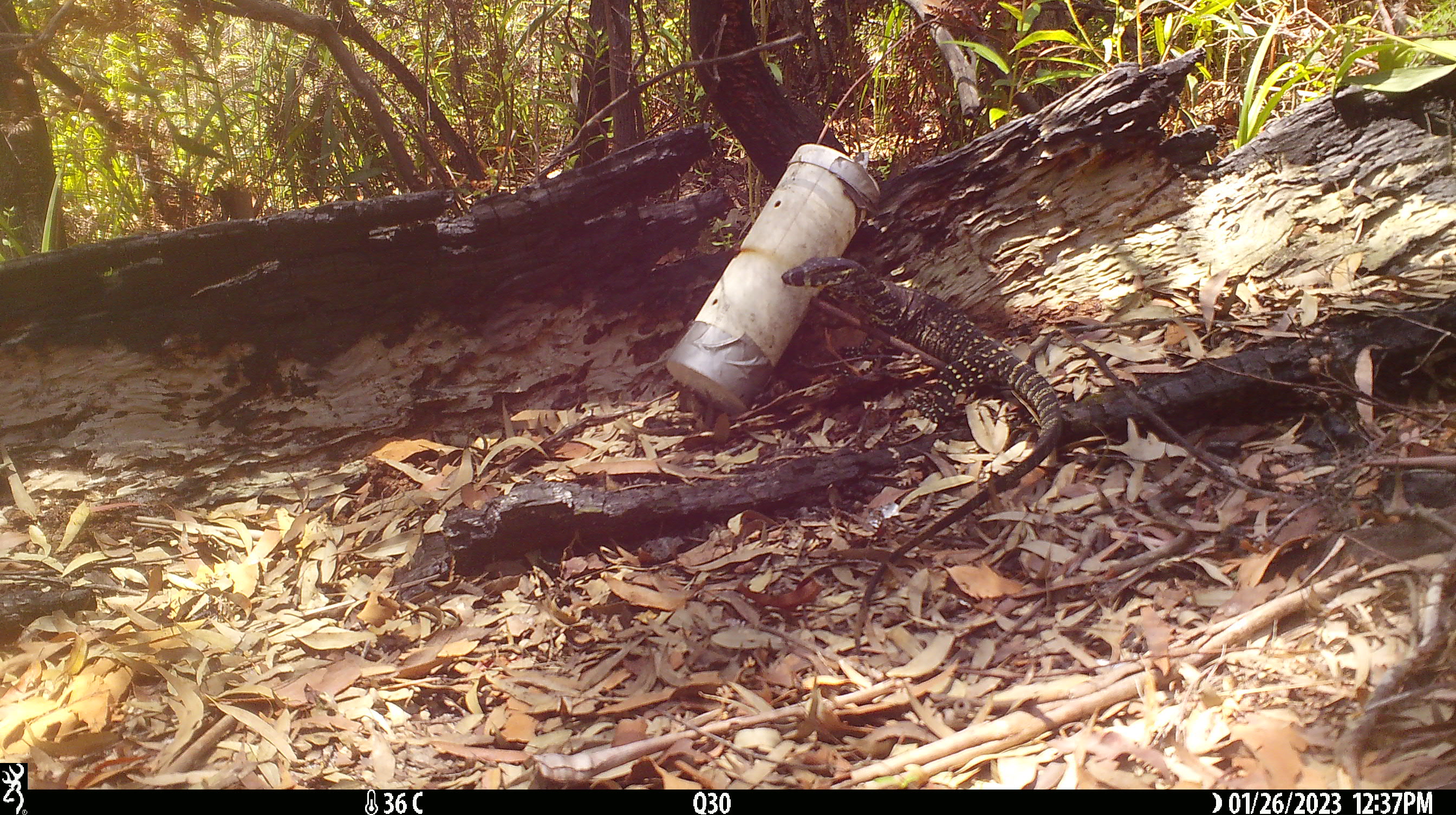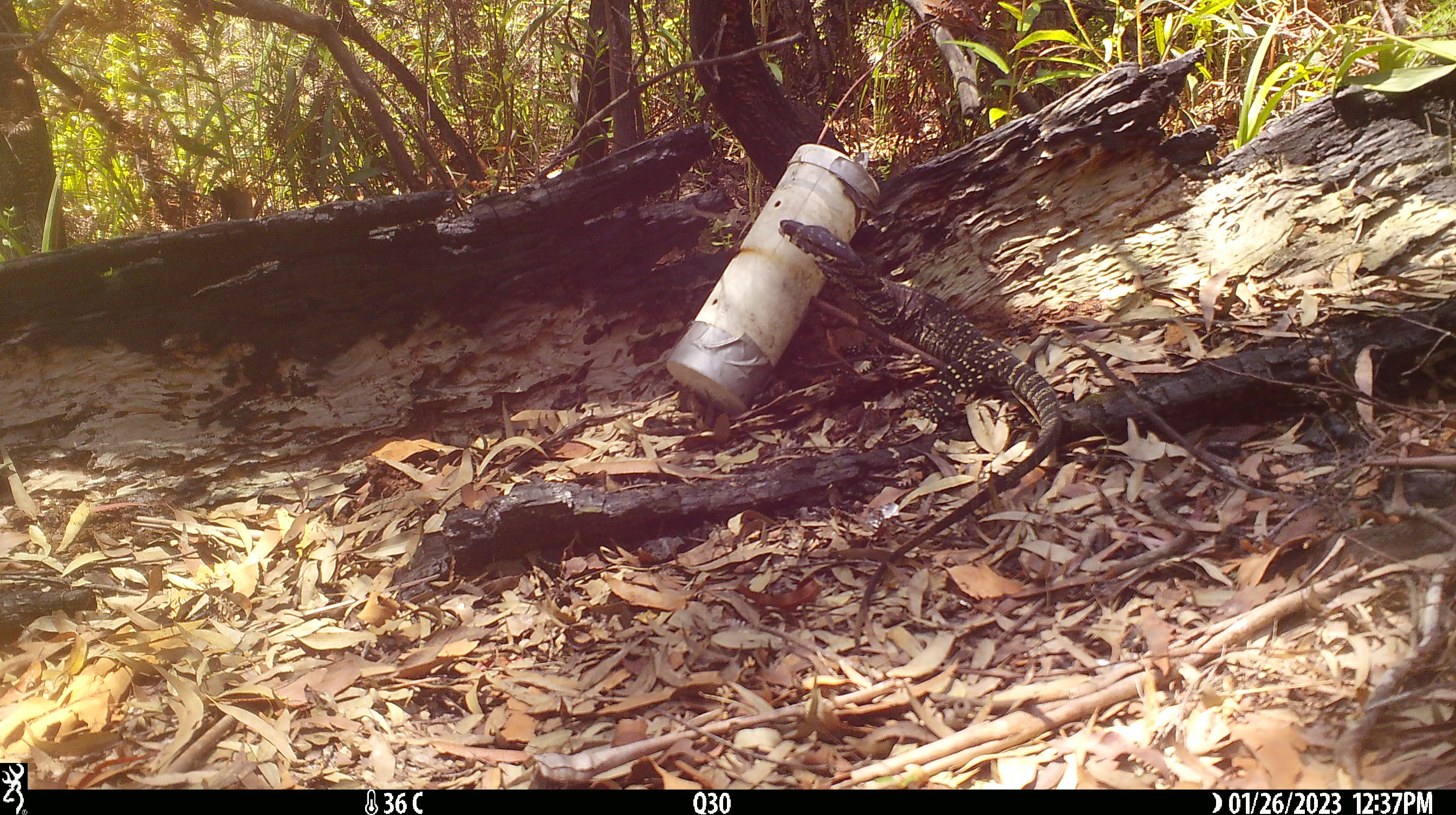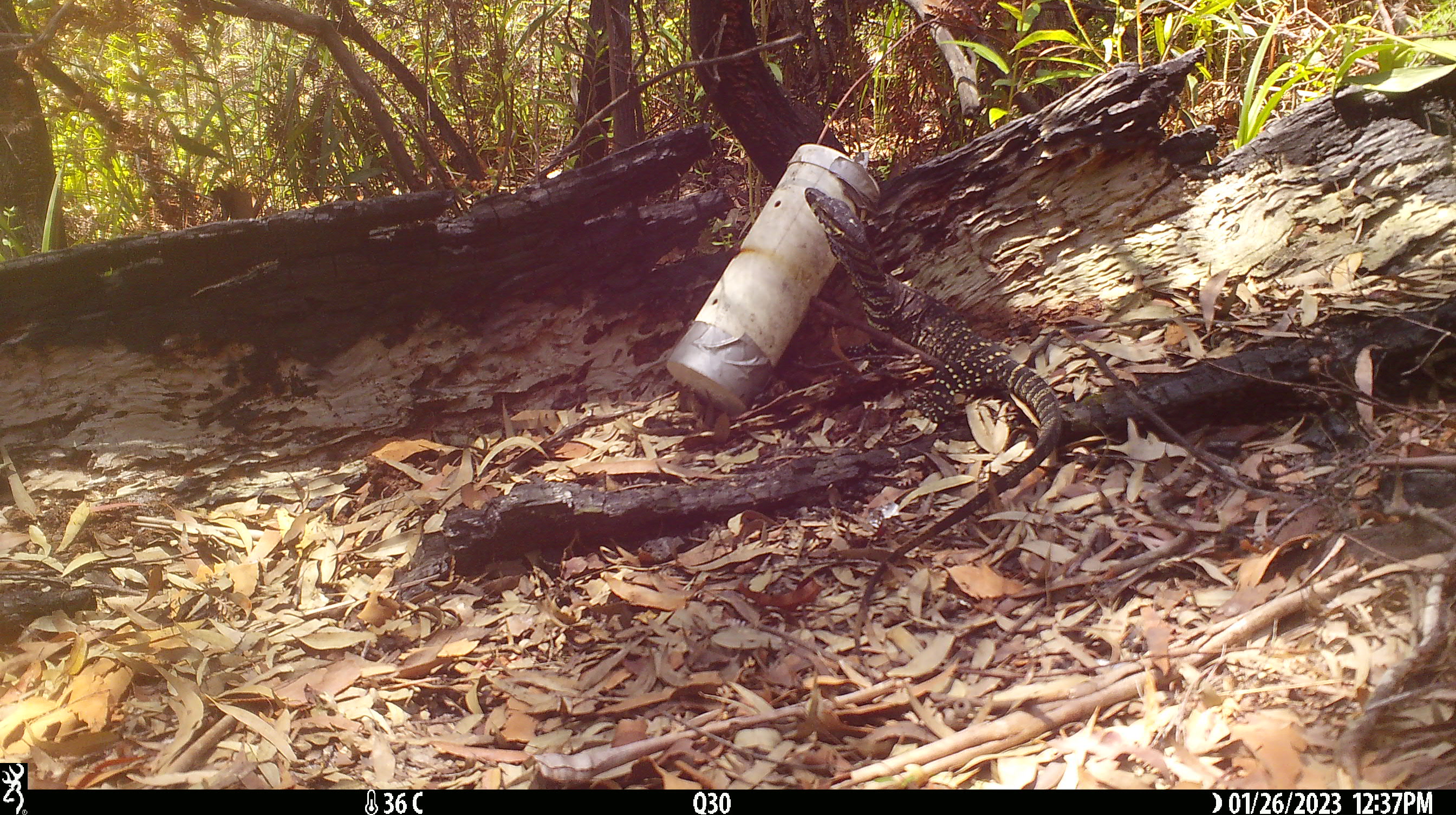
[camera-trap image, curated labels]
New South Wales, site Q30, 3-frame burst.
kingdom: Animalia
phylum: Chordata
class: Reptilia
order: Squamata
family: Varanidae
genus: Varanus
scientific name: Varanus varius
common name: lace monitor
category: goanna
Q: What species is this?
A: Goanna (lace monitor) (Varanus varius).